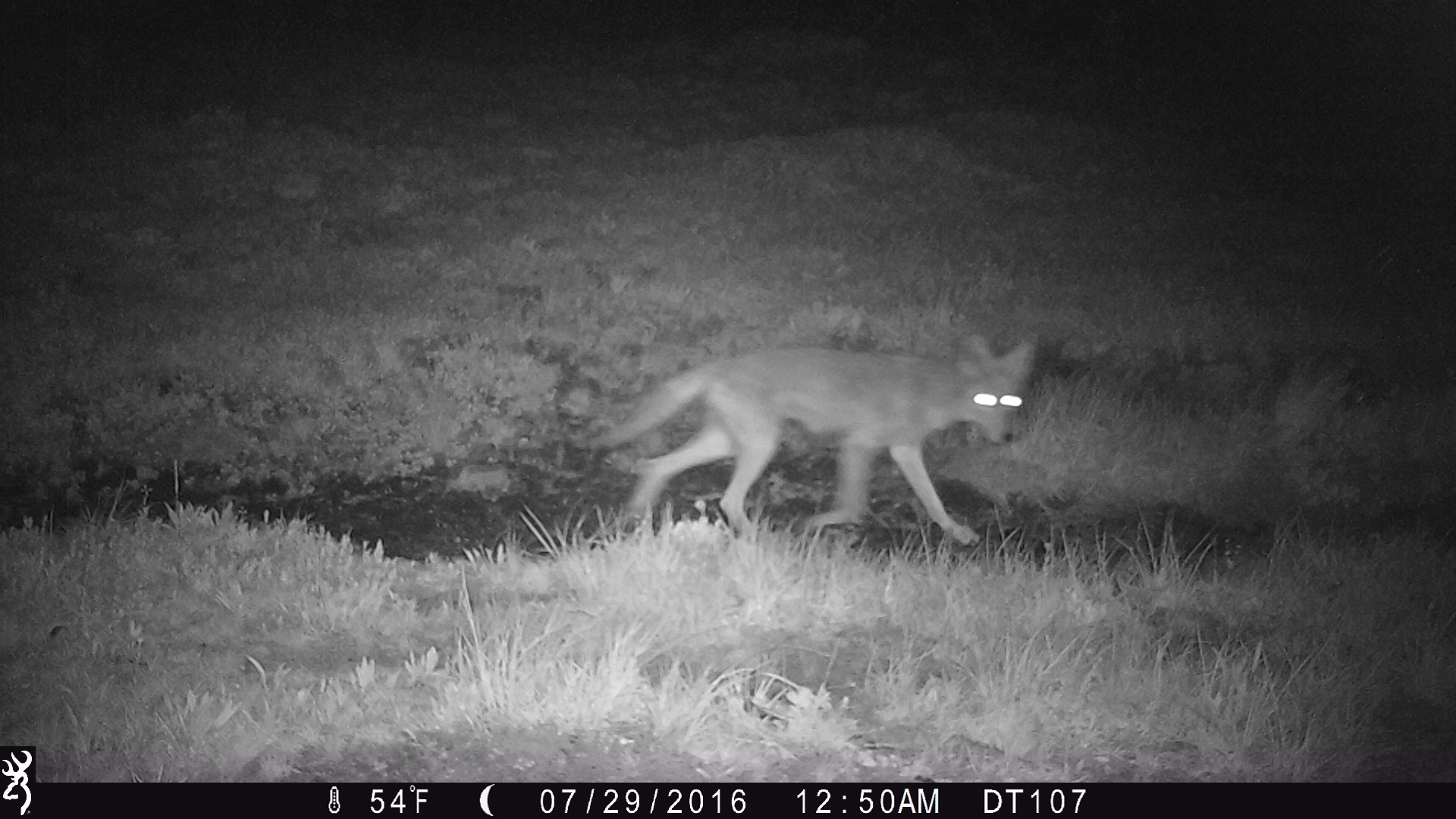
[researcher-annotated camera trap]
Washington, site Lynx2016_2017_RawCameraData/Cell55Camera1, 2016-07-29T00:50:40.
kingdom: Animalia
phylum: Chordata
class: Mammalia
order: Carnivora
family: Canidae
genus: Canis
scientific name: Canis latrans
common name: coyote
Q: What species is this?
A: Canis latrans (coyote).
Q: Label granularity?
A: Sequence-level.